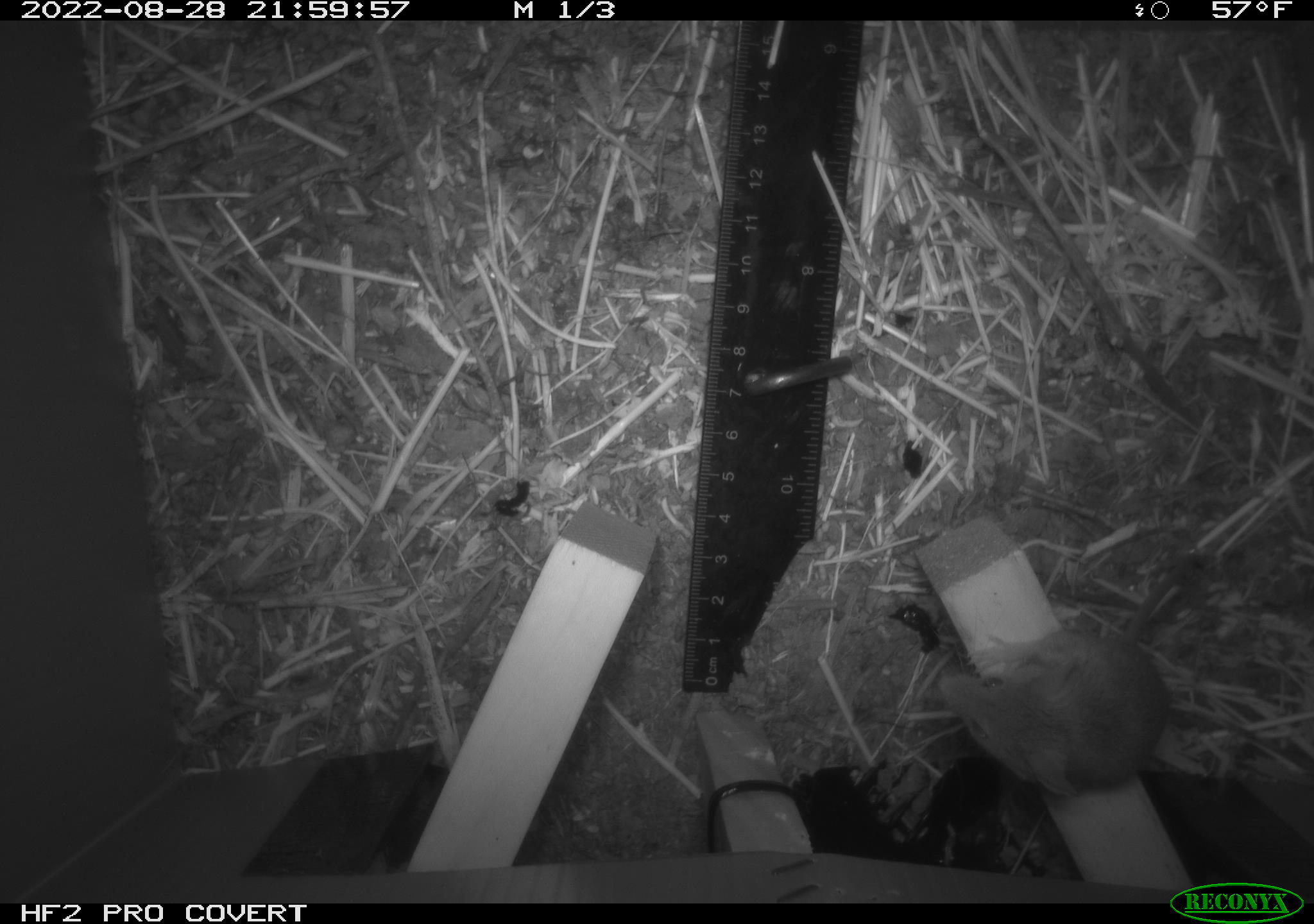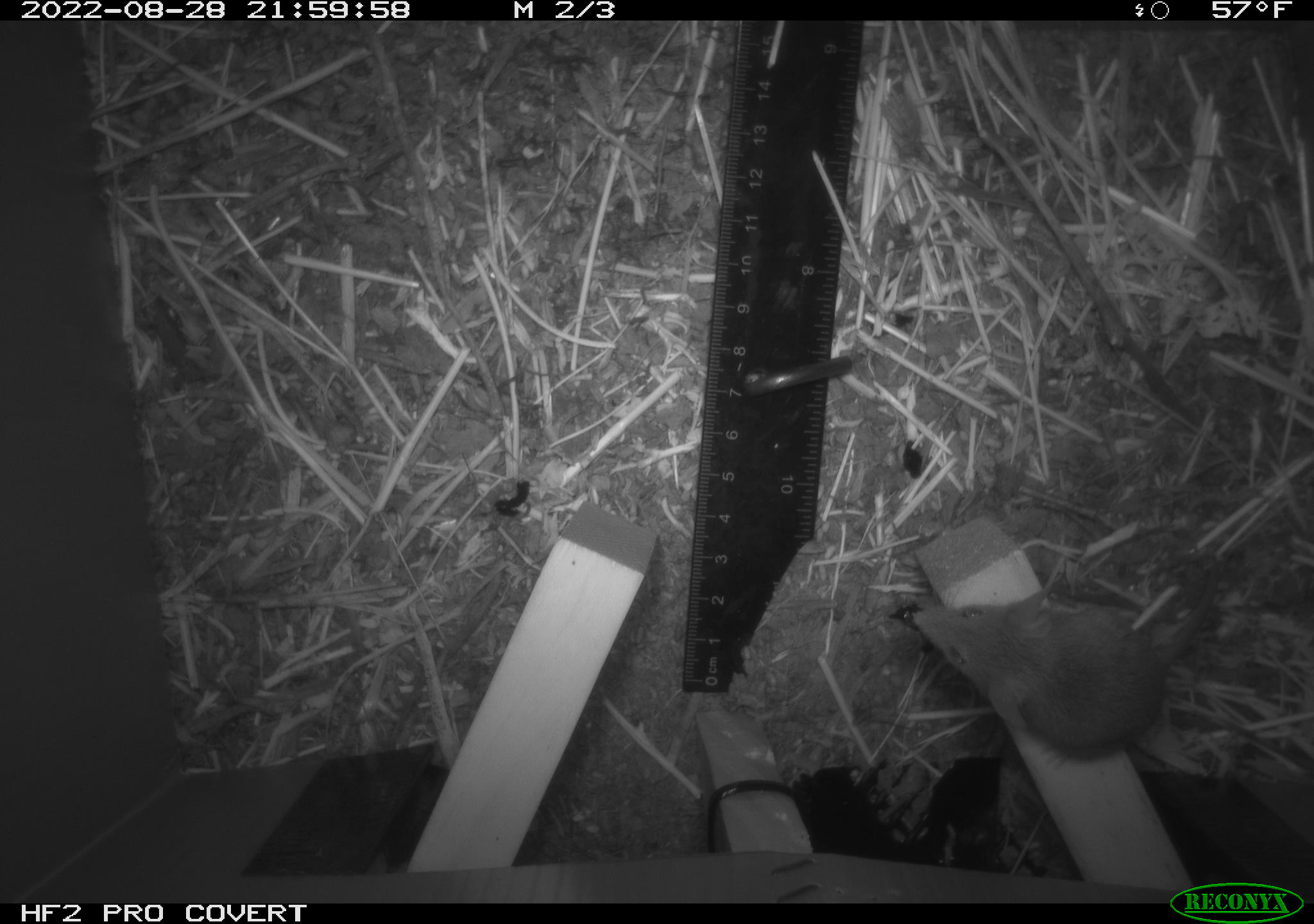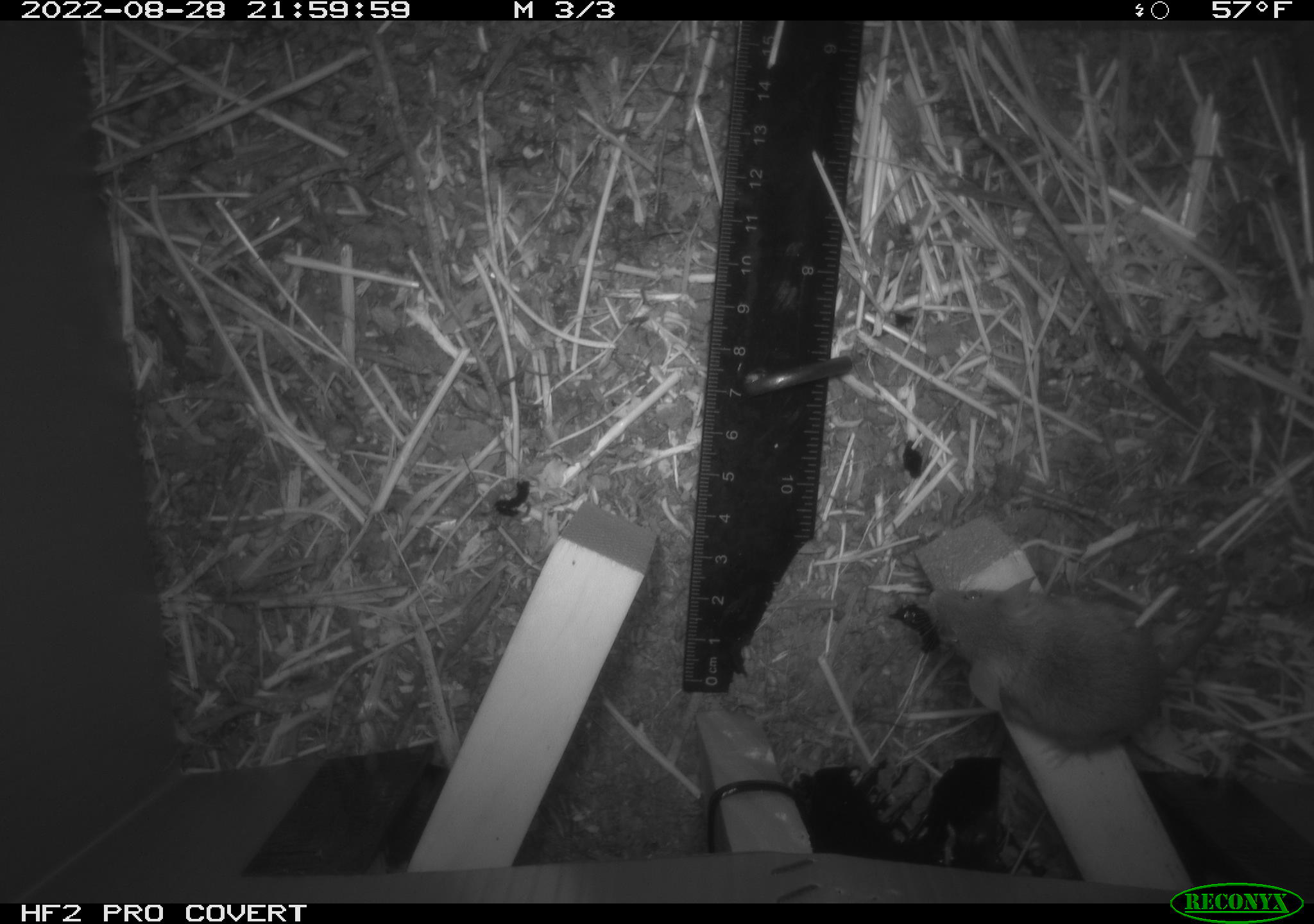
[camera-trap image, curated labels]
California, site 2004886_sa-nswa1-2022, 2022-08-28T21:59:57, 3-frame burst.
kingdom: Animalia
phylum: Chordata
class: Mammalia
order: Rodentia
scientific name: Rodentia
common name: rodent